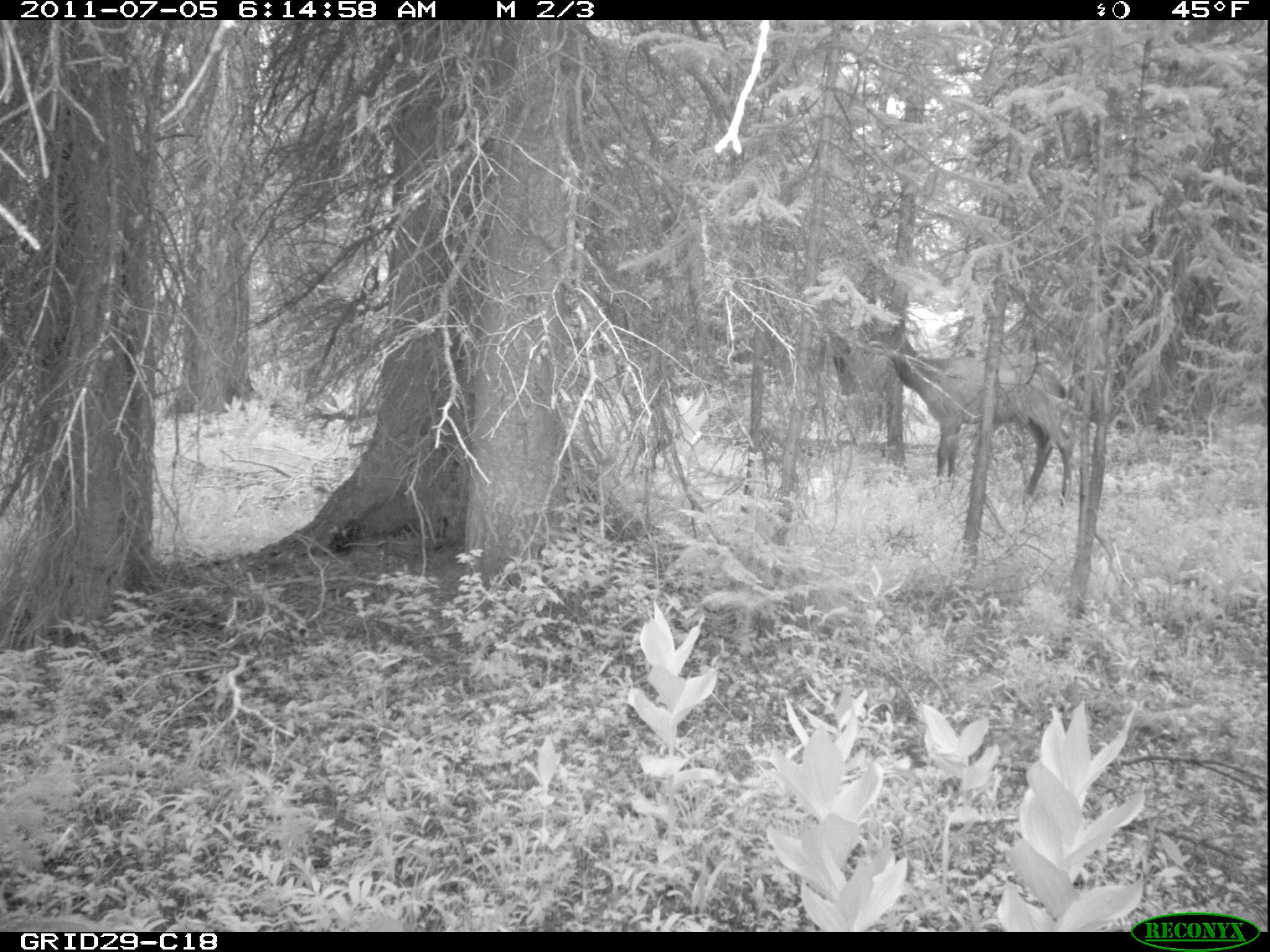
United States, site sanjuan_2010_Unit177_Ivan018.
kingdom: Animalia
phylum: Chordata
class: Mammalia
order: Artiodactyla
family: Cervidae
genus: Cervus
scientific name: Cervus elaphus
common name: red deer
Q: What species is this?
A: Cervus elaphus (red deer).